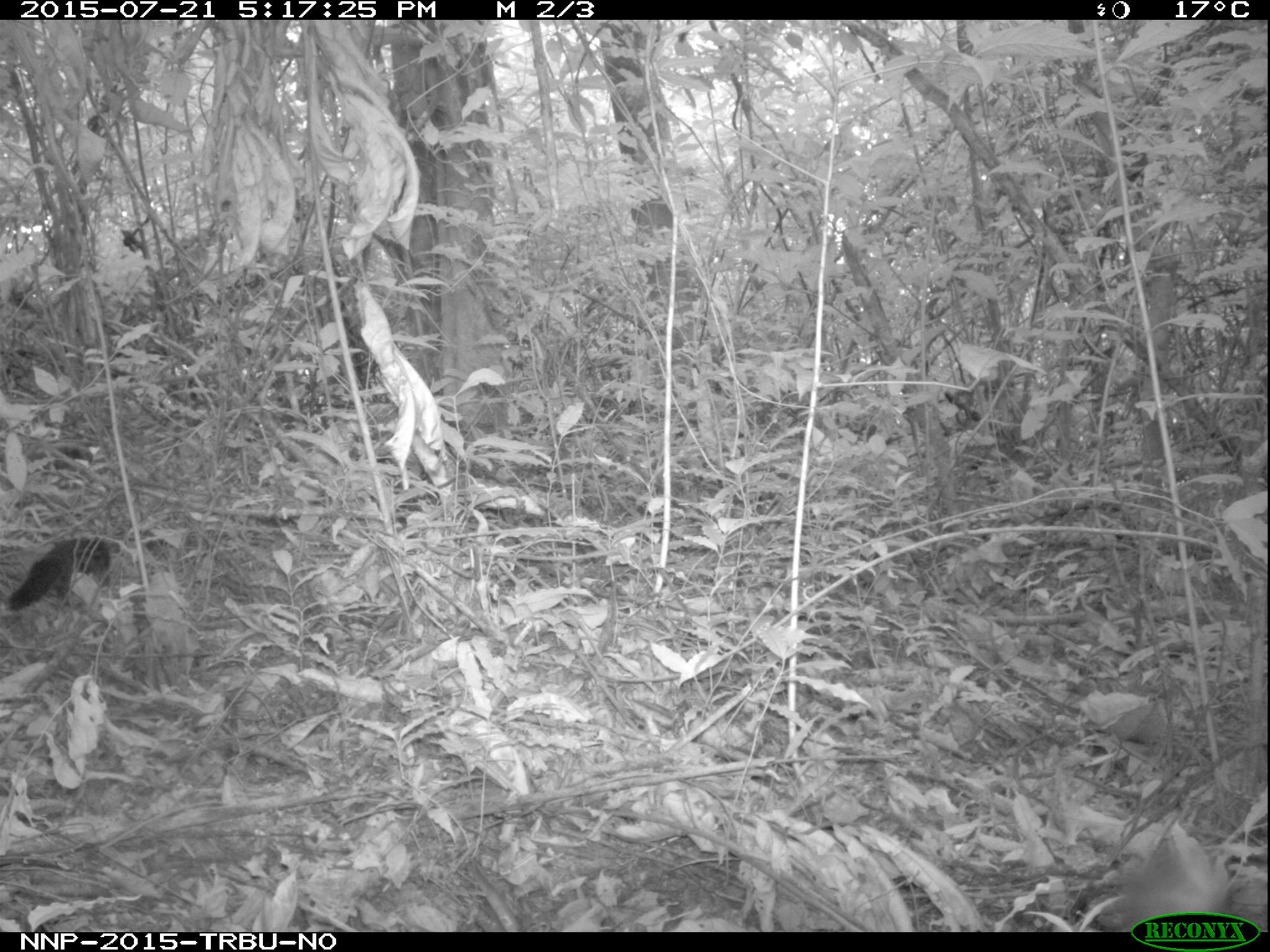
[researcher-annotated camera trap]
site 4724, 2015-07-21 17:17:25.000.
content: unidentified animal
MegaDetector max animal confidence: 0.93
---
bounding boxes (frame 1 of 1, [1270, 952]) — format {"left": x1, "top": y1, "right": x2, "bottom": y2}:
unidentifiable: {"left": 7, "top": 537, "right": 120, "bottom": 610}